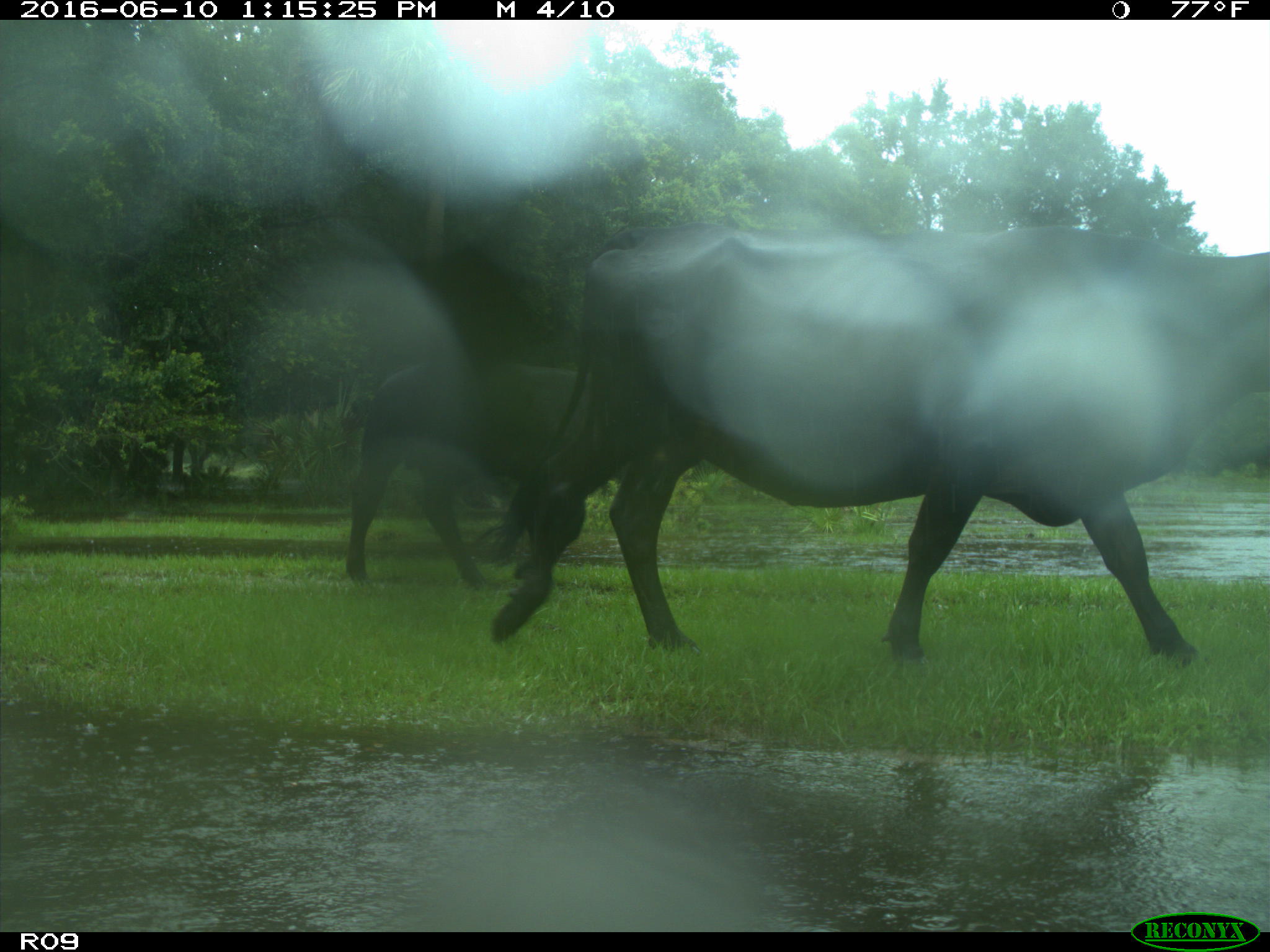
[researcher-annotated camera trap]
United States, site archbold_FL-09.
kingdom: Animalia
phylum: Chordata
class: Mammalia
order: Artiodactyla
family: Bovidae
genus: Bos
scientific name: Bos taurus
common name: domestic cow